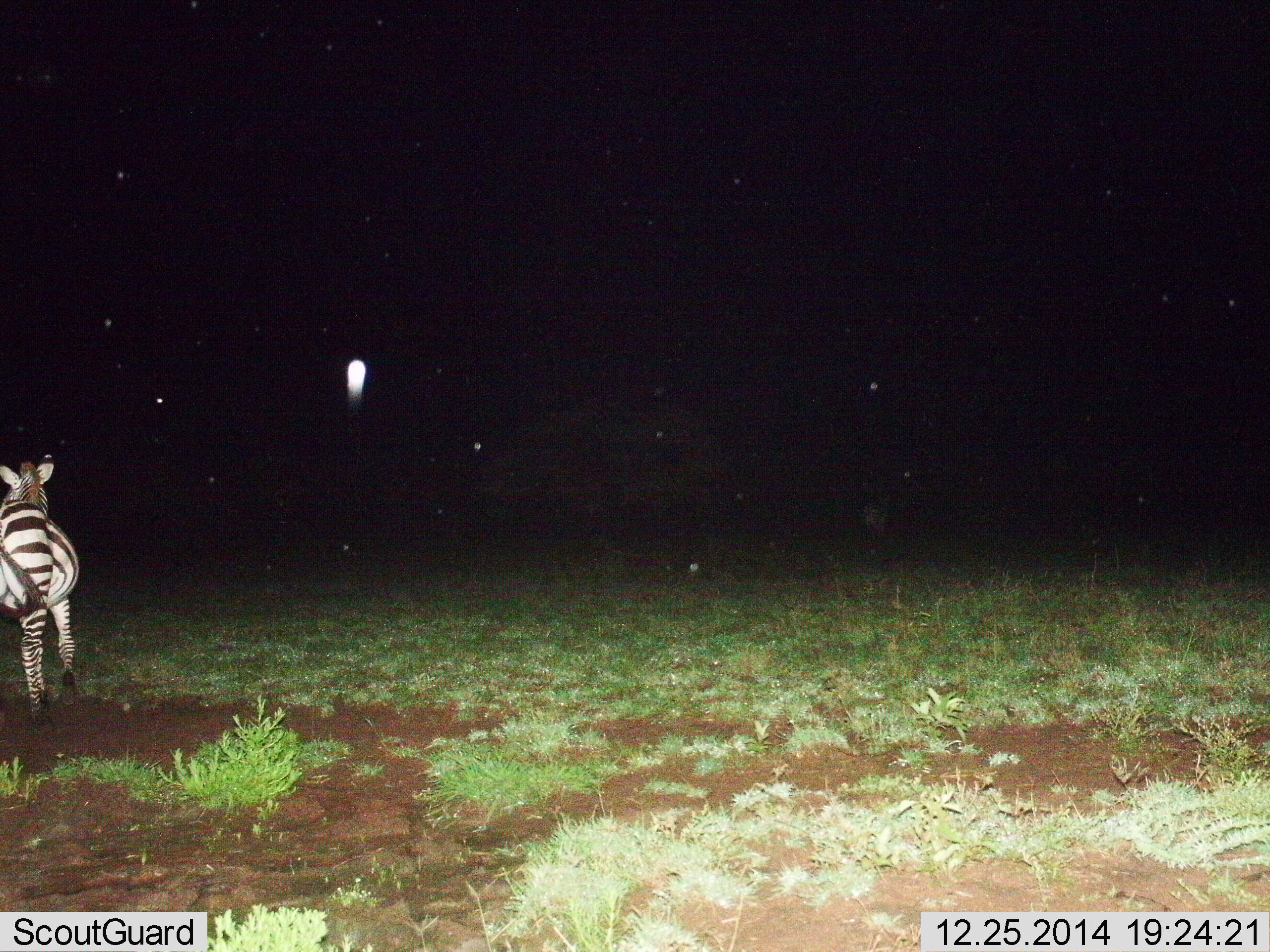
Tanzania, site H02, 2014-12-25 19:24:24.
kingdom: Animalia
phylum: Chordata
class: Mammalia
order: Perissodactyla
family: Equidae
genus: Equus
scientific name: Equus quagga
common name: plains zebra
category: zebra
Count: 1.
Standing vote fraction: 30%.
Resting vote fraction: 0%.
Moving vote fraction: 70%.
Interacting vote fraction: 0%.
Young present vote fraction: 0%.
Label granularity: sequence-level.